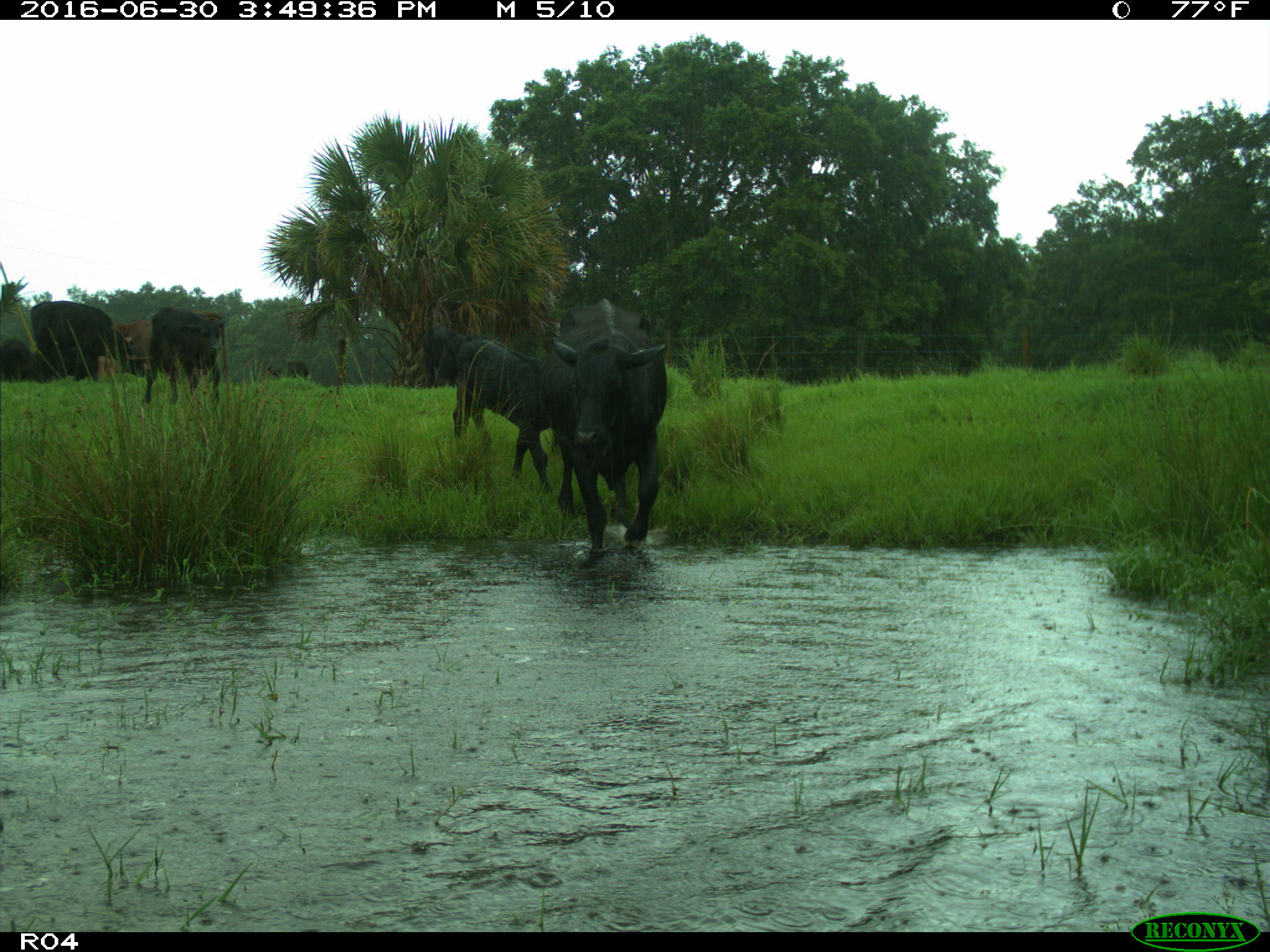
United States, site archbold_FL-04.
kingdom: Animalia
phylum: Chordata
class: Mammalia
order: Artiodactyla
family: Bovidae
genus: Bos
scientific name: Bos taurus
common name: domestic cow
Bos taurus (domestic cow).